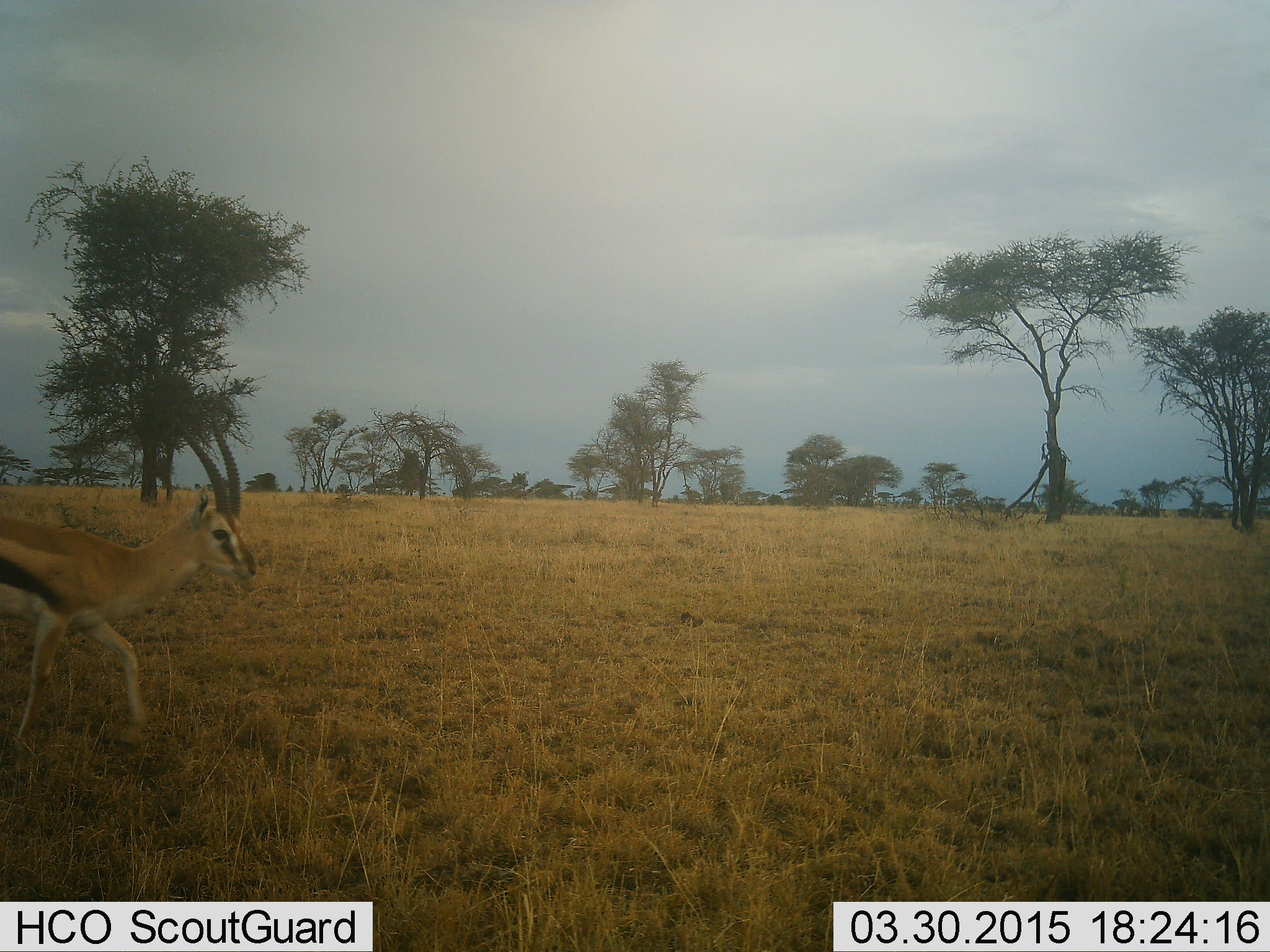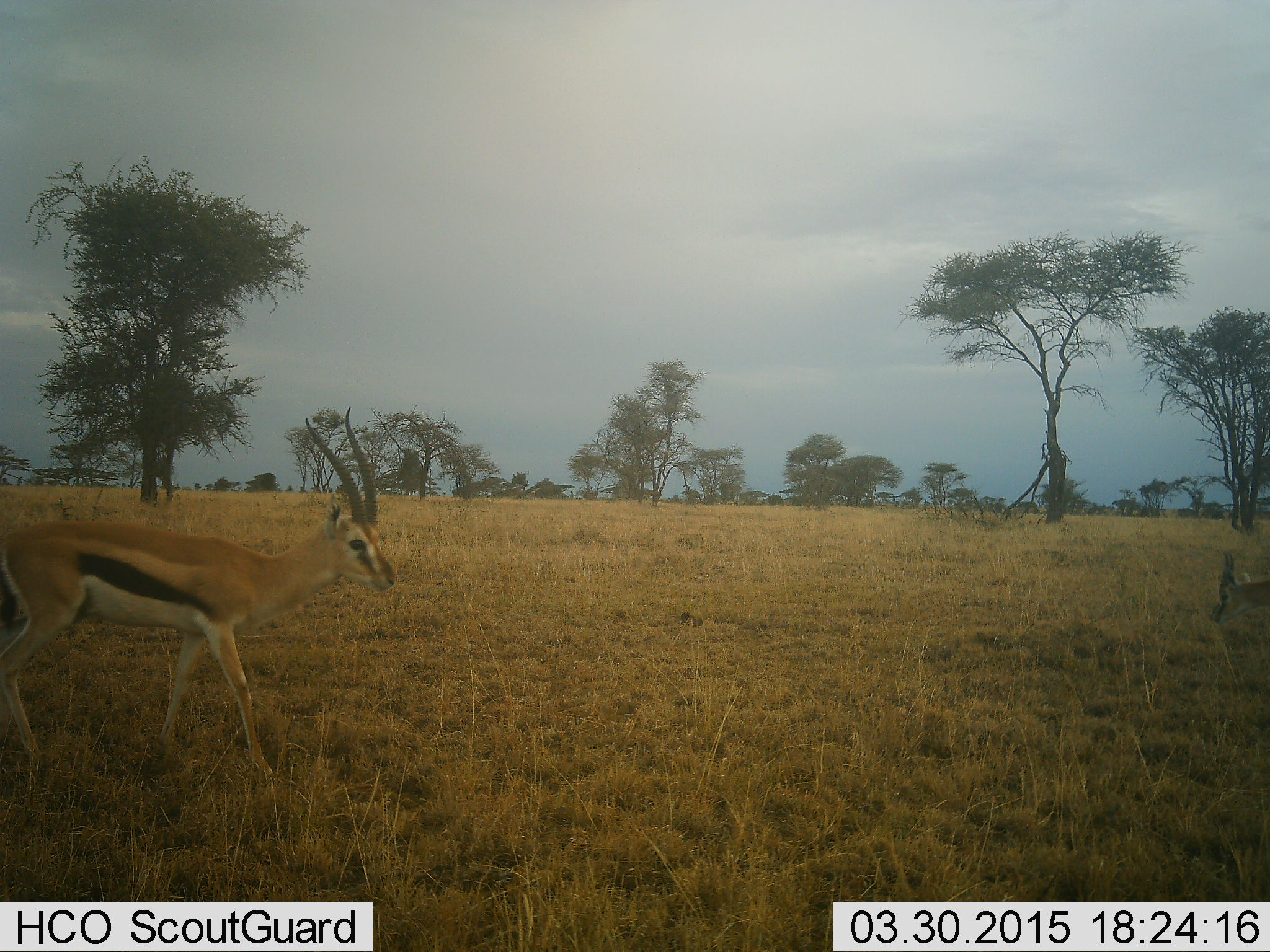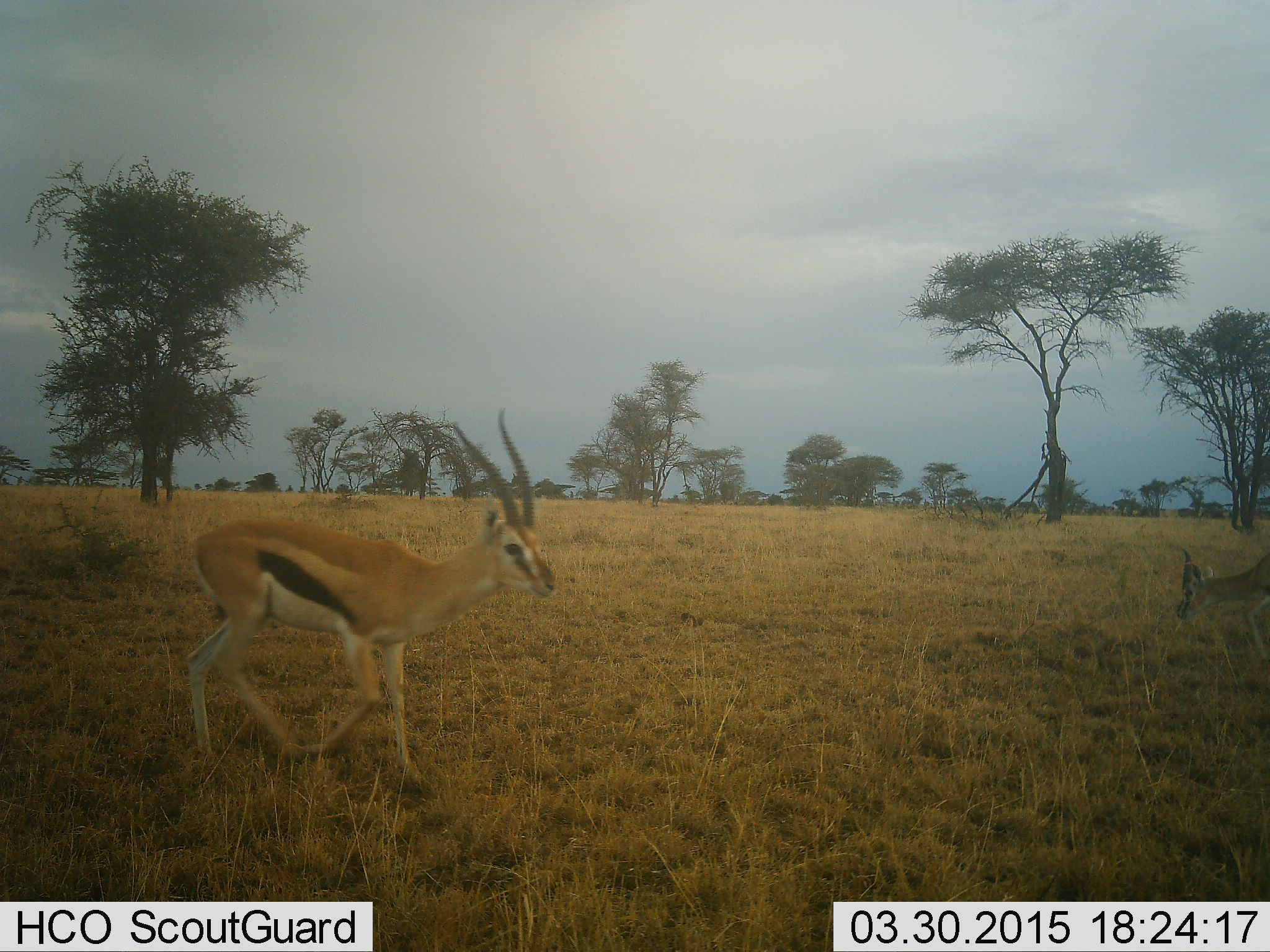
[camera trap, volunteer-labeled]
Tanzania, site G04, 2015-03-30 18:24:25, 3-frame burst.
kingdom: Animalia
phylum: Chordata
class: Mammalia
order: Artiodactyla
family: Bovidae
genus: Eudorcas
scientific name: Eudorcas thomsonii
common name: thomson's gazelle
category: gazellethomsons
Gazellethomsons (thomson's gazelle) (Eudorcas thomsonii), count 2. Behavior (volunteer vote fractions): standing 0%, resting 0%, moving 100%, interacting 0%. Young present (vote fraction): 0%. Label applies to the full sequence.